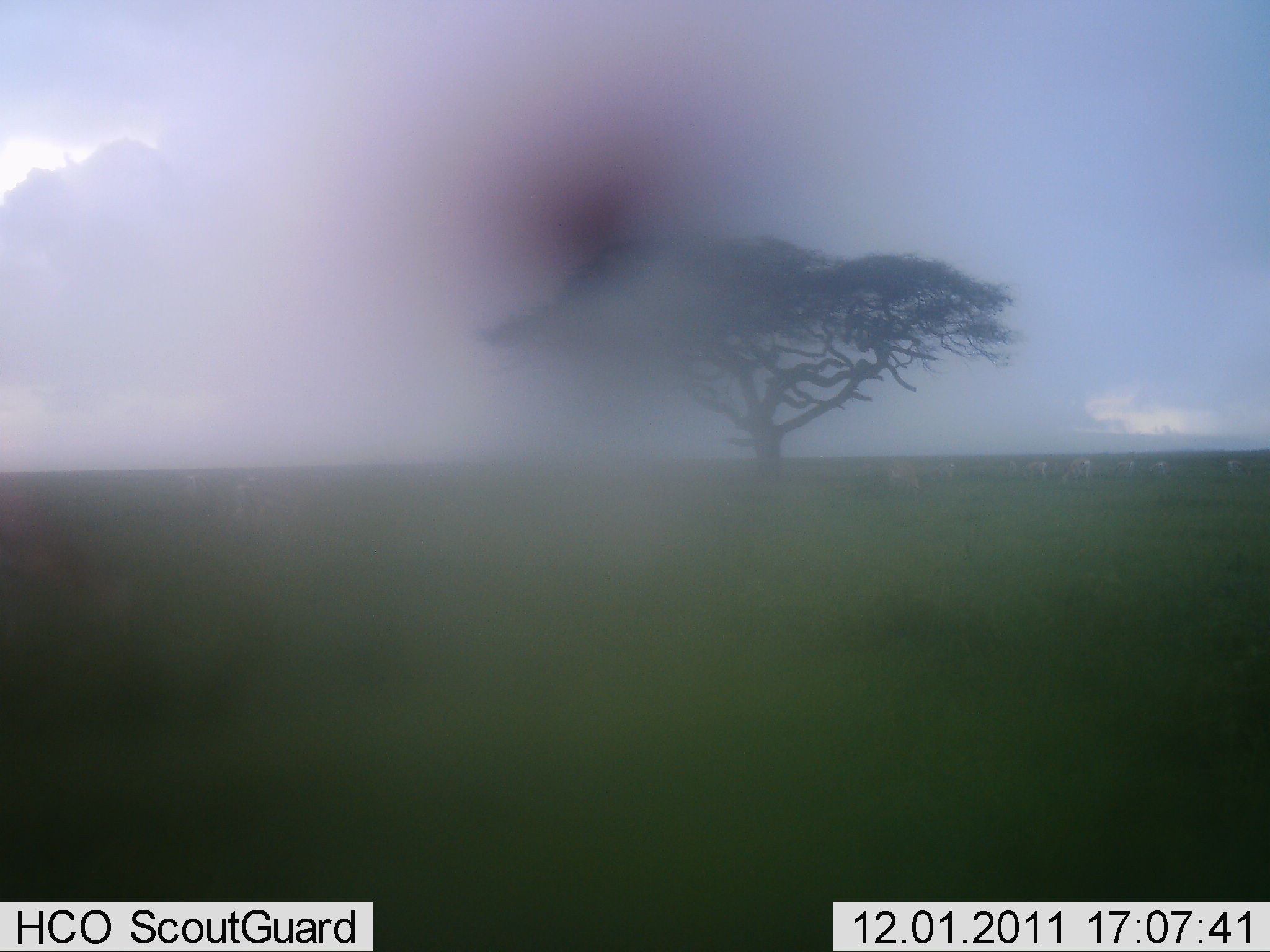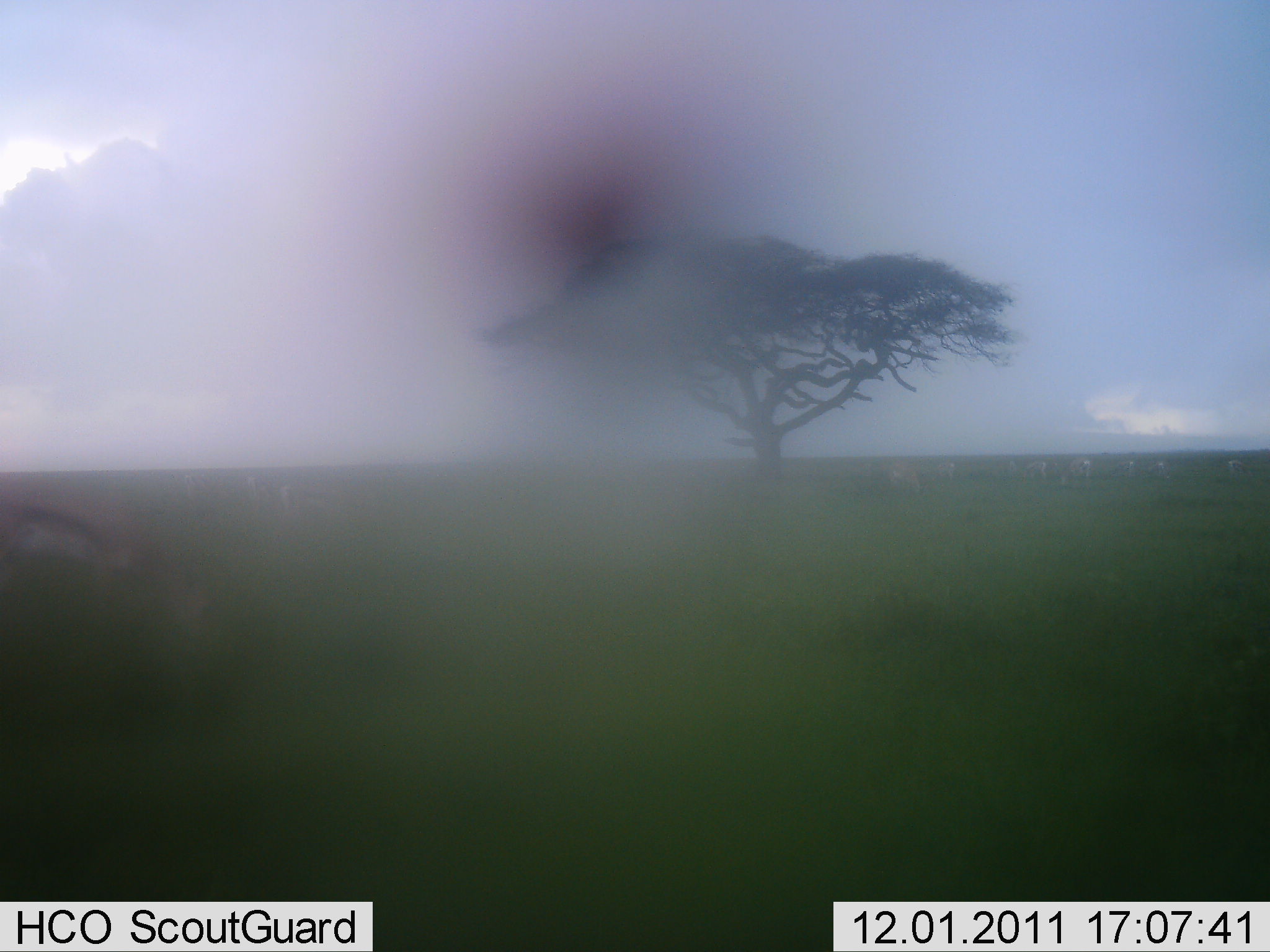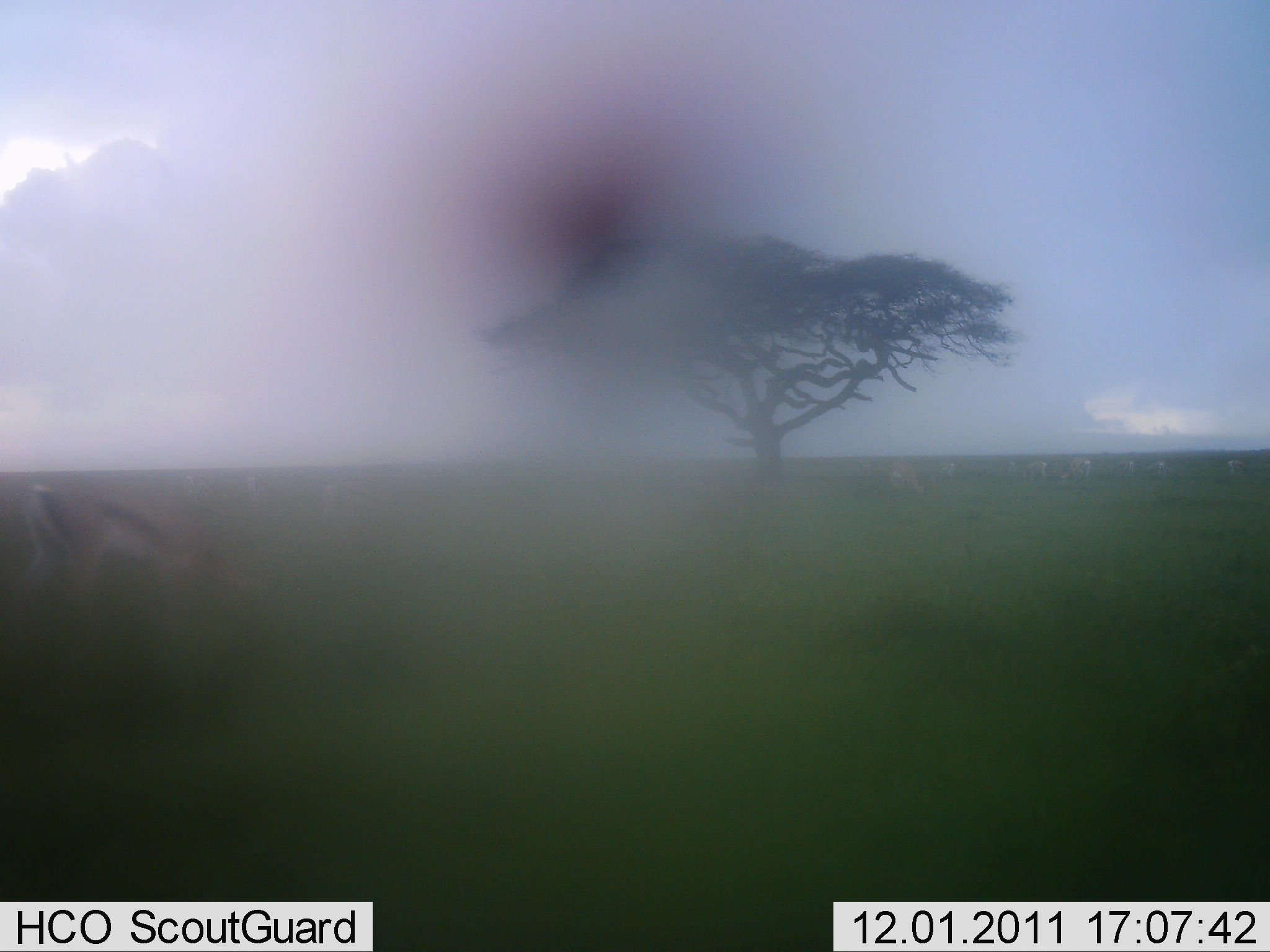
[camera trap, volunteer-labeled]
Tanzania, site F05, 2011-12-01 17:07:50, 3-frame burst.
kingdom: Animalia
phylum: Chordata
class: Mammalia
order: Artiodactyla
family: Bovidae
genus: Eudorcas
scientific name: Eudorcas thomsonii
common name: thomson's gazelle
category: gazellethomsons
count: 3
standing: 35%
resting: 0%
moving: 47%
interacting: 0%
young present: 0%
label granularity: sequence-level